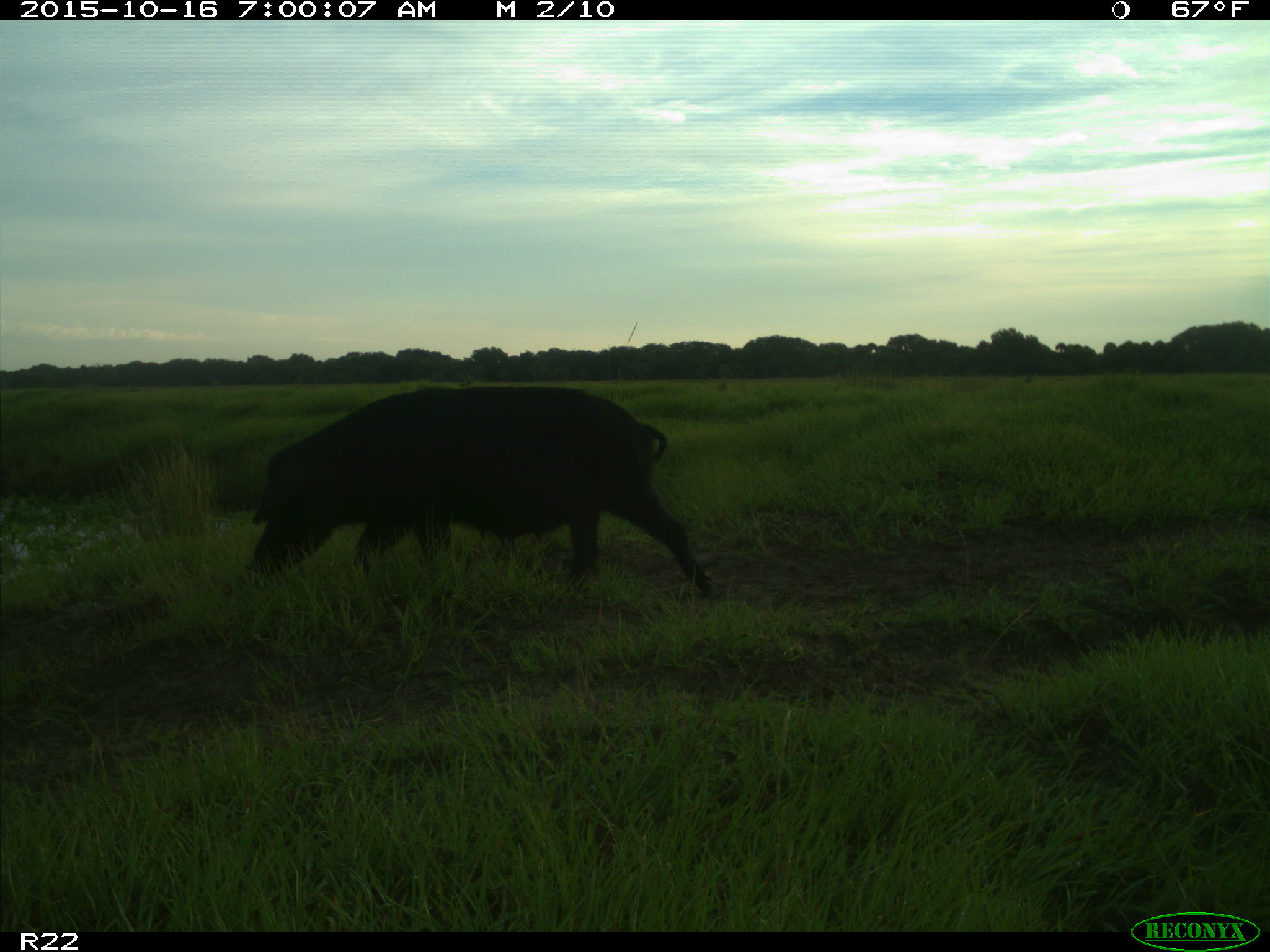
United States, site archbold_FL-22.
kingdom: Animalia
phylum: Chordata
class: Mammalia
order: Artiodactyla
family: Suidae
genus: Sus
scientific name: Sus scrofa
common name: wild boar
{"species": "Sus scrofa (wild boar)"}